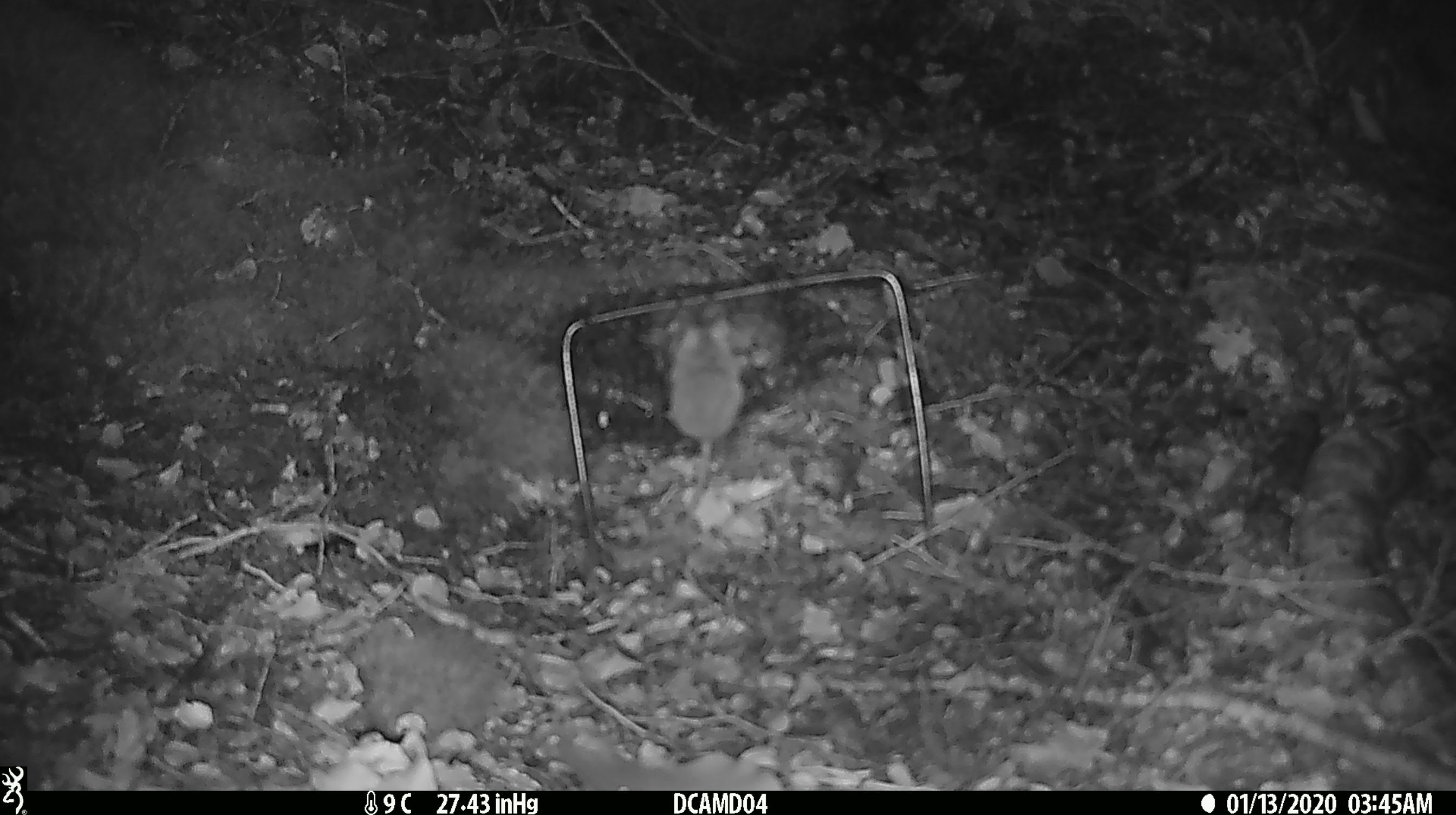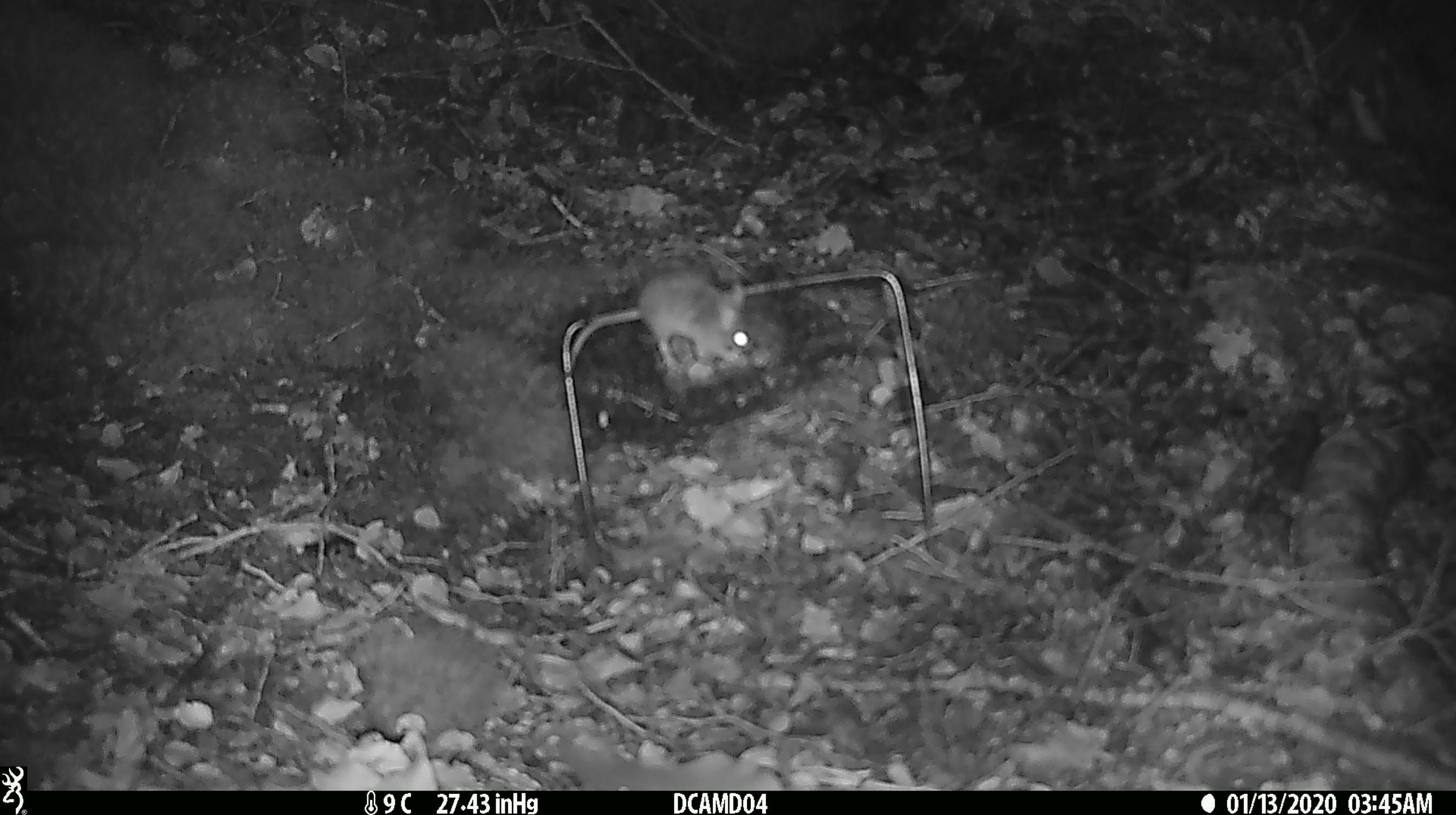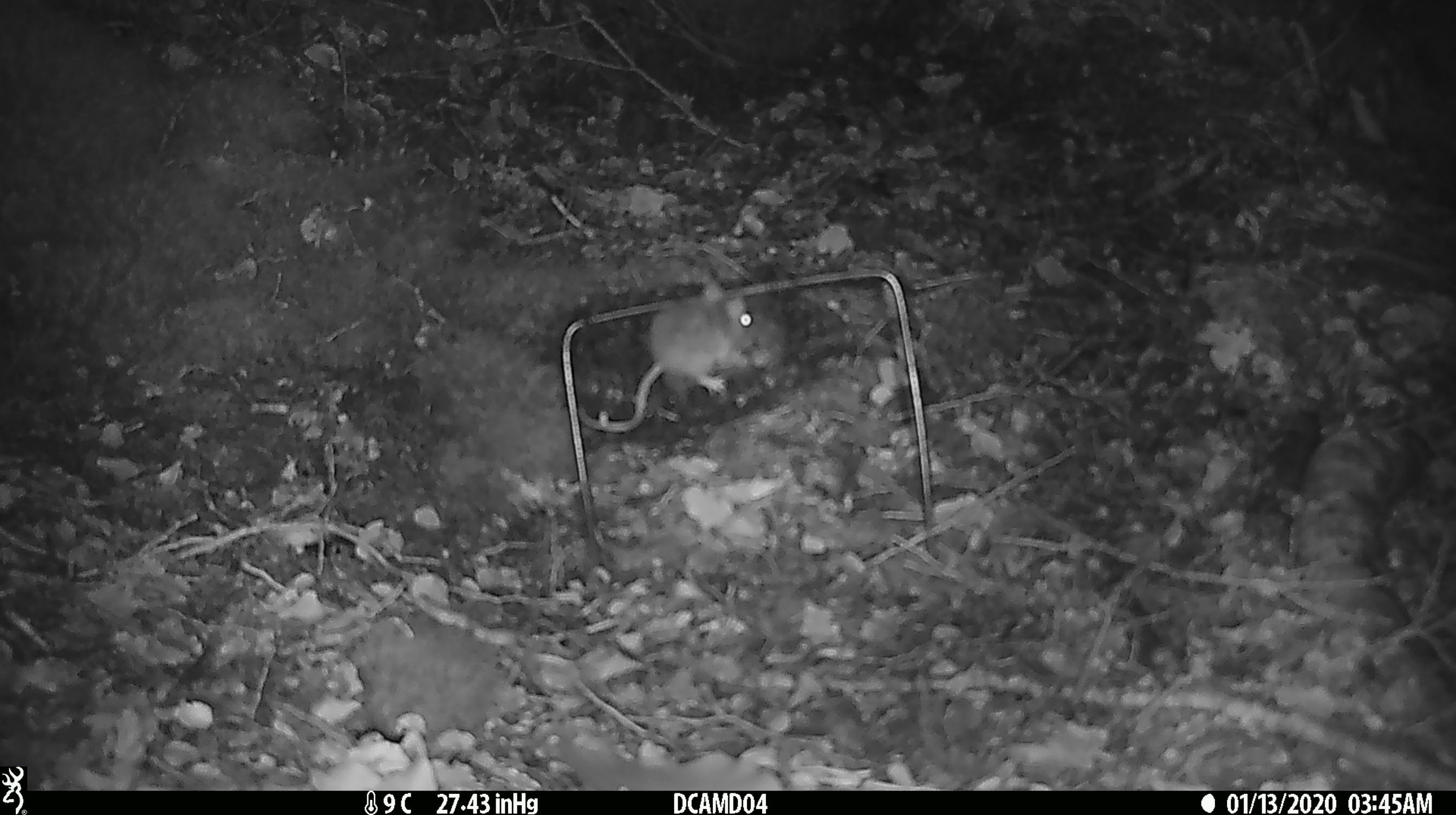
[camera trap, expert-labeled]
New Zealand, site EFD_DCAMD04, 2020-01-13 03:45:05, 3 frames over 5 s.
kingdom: Animalia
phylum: Chordata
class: Mammalia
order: Rodentia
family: Muridae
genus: Mus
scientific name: Mus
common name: mouse